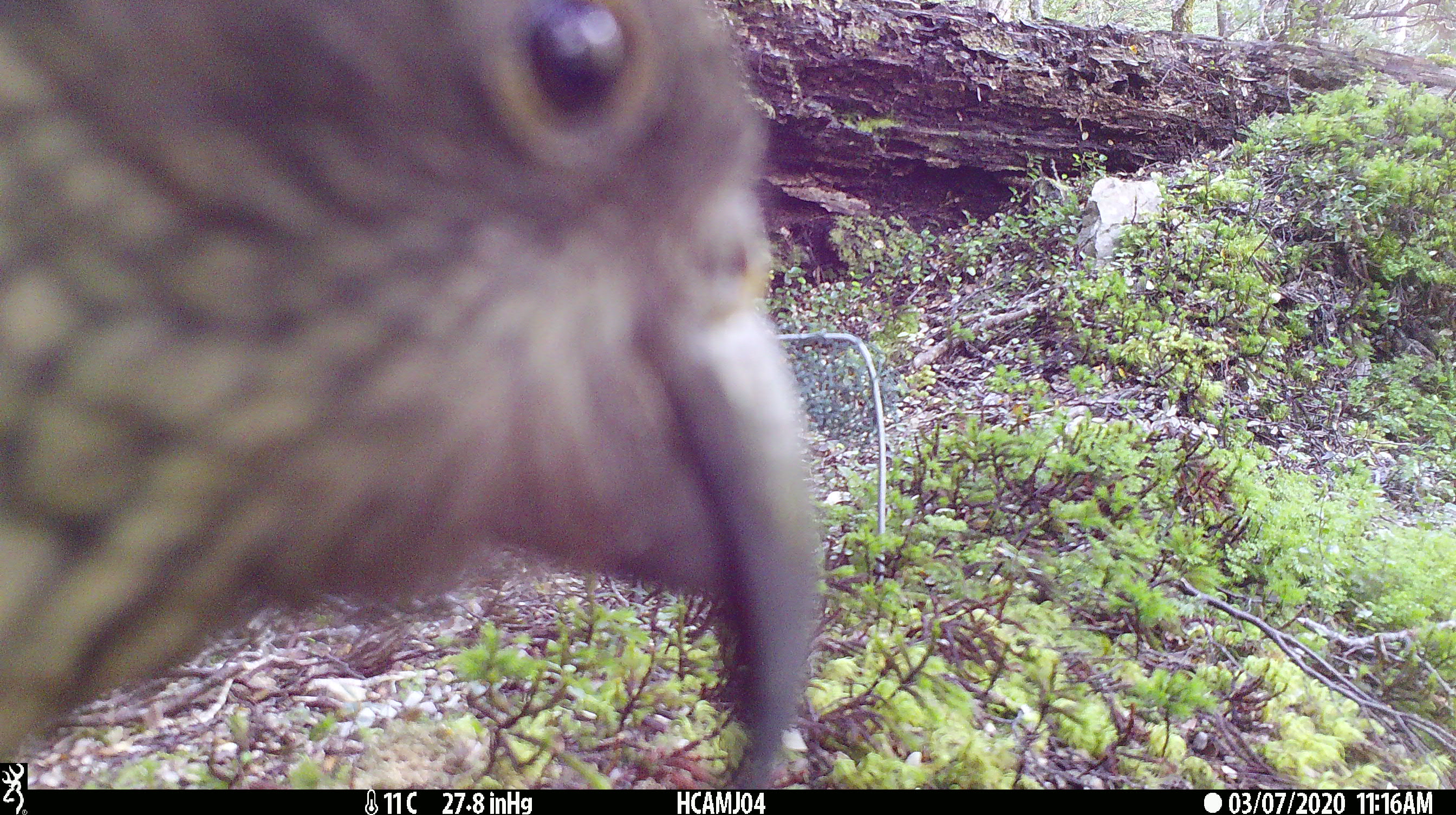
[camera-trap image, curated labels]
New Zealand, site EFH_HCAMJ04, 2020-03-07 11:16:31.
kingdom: Animalia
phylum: Chordata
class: Aves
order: Psittaciformes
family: Strigopidae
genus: Nestor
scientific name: Nestor notabilis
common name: kea